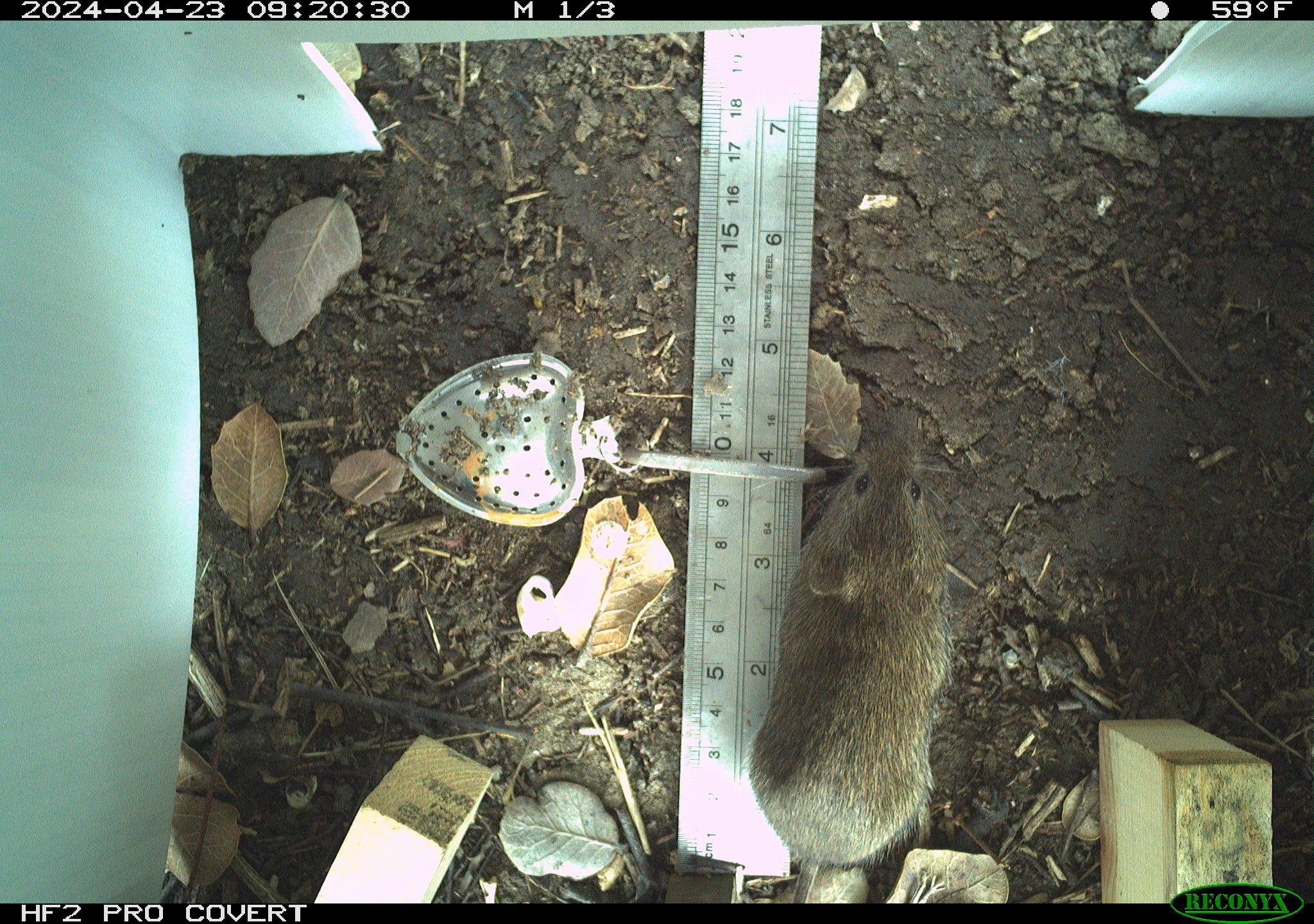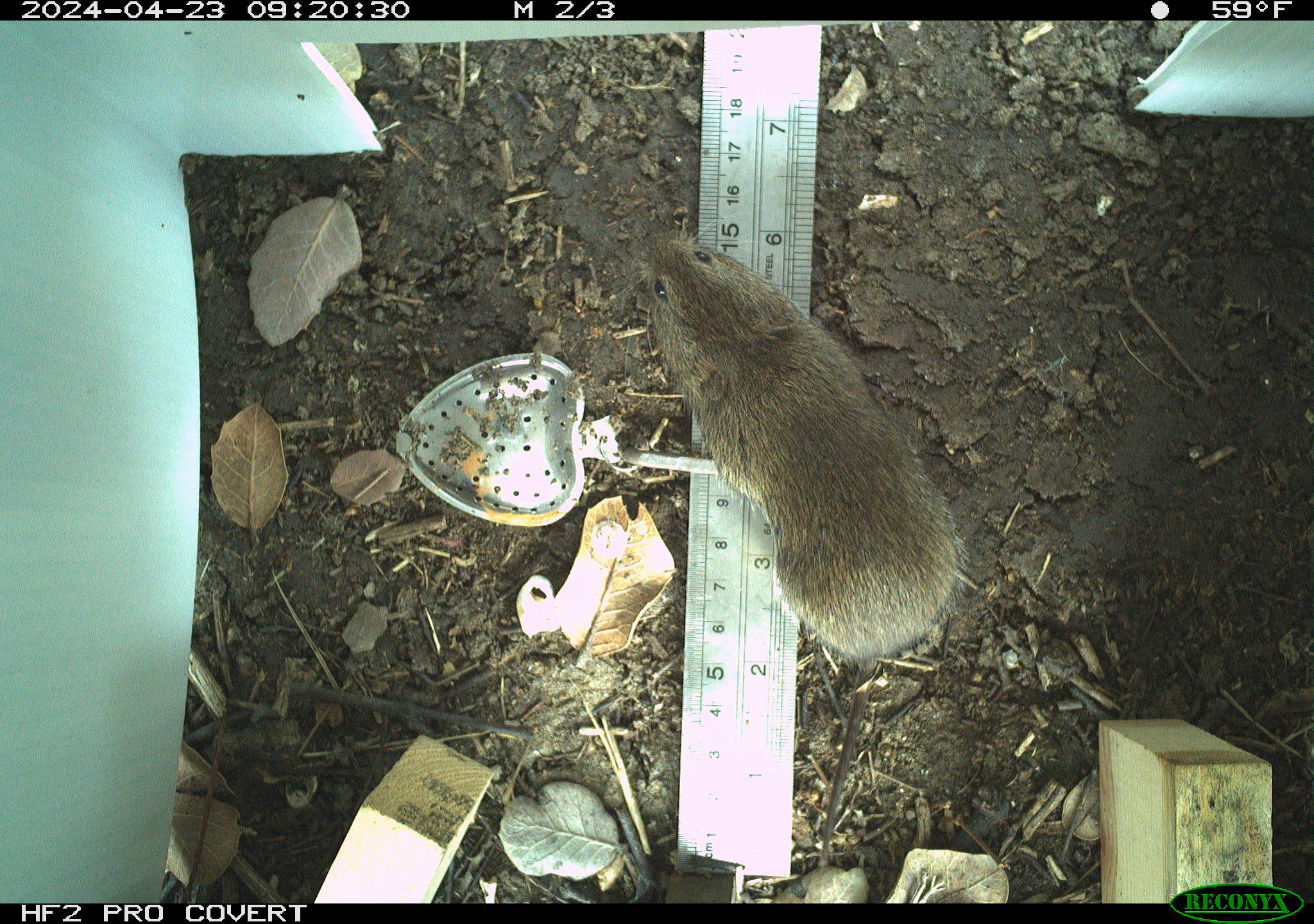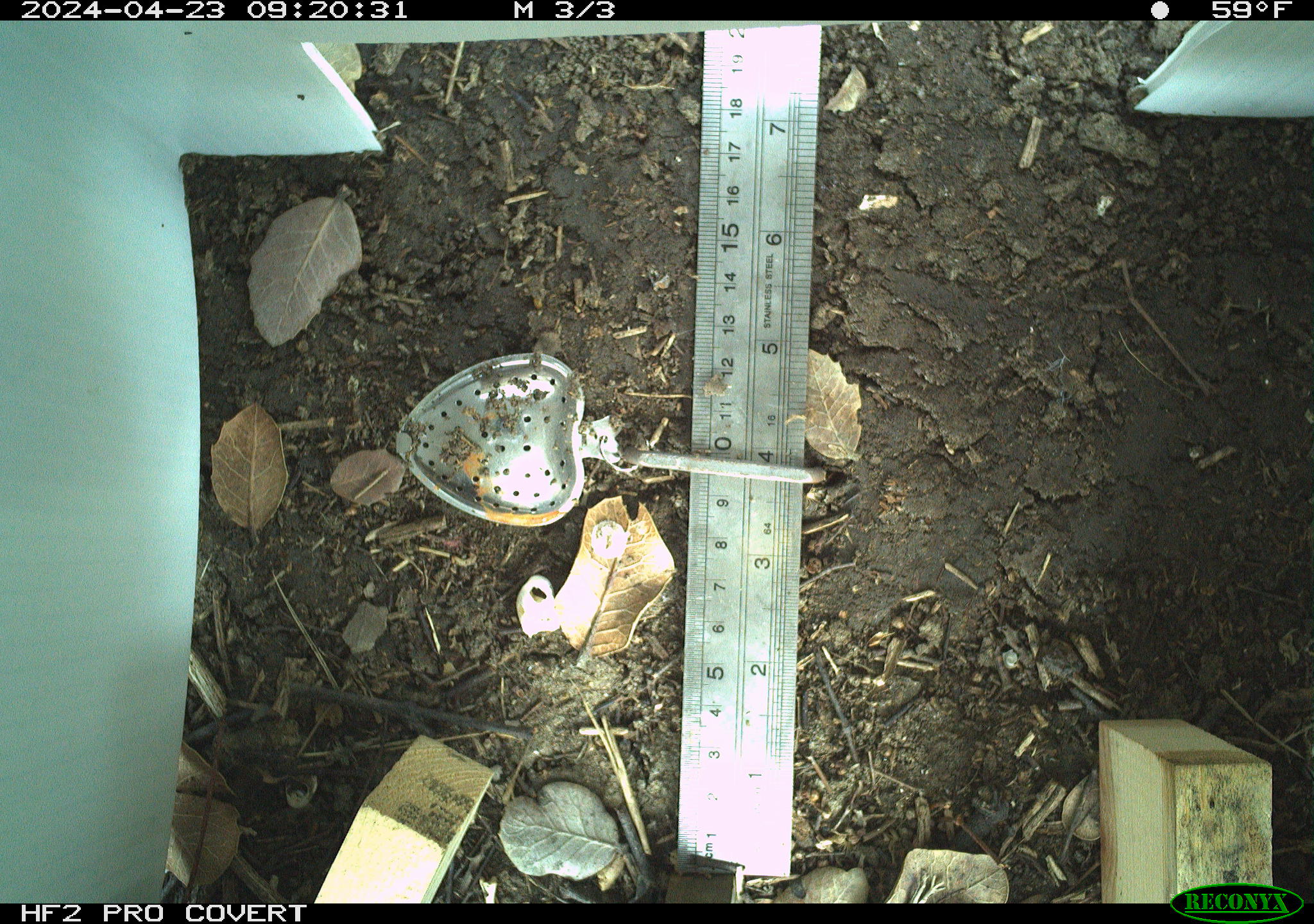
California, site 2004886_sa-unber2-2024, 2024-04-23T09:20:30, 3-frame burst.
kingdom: Animalia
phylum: Chordata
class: Mammalia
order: Rodentia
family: Cricetidae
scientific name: Arvicolinae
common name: voles, lemmings, and muskrats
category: arvicolinae subfamily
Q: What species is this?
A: Arvicolinae subfamily (voles, lemmings, and muskrats) (Arvicolinae).